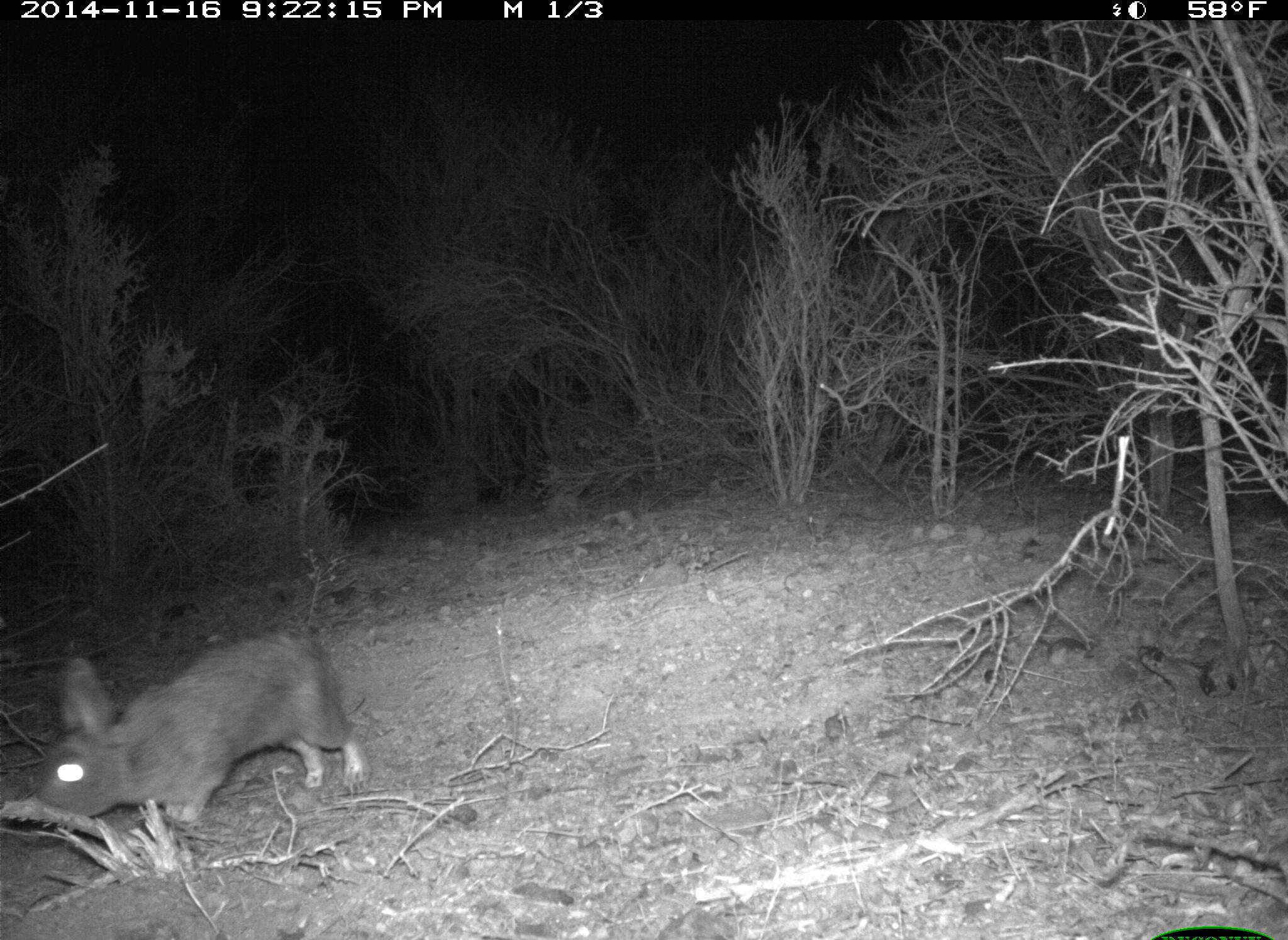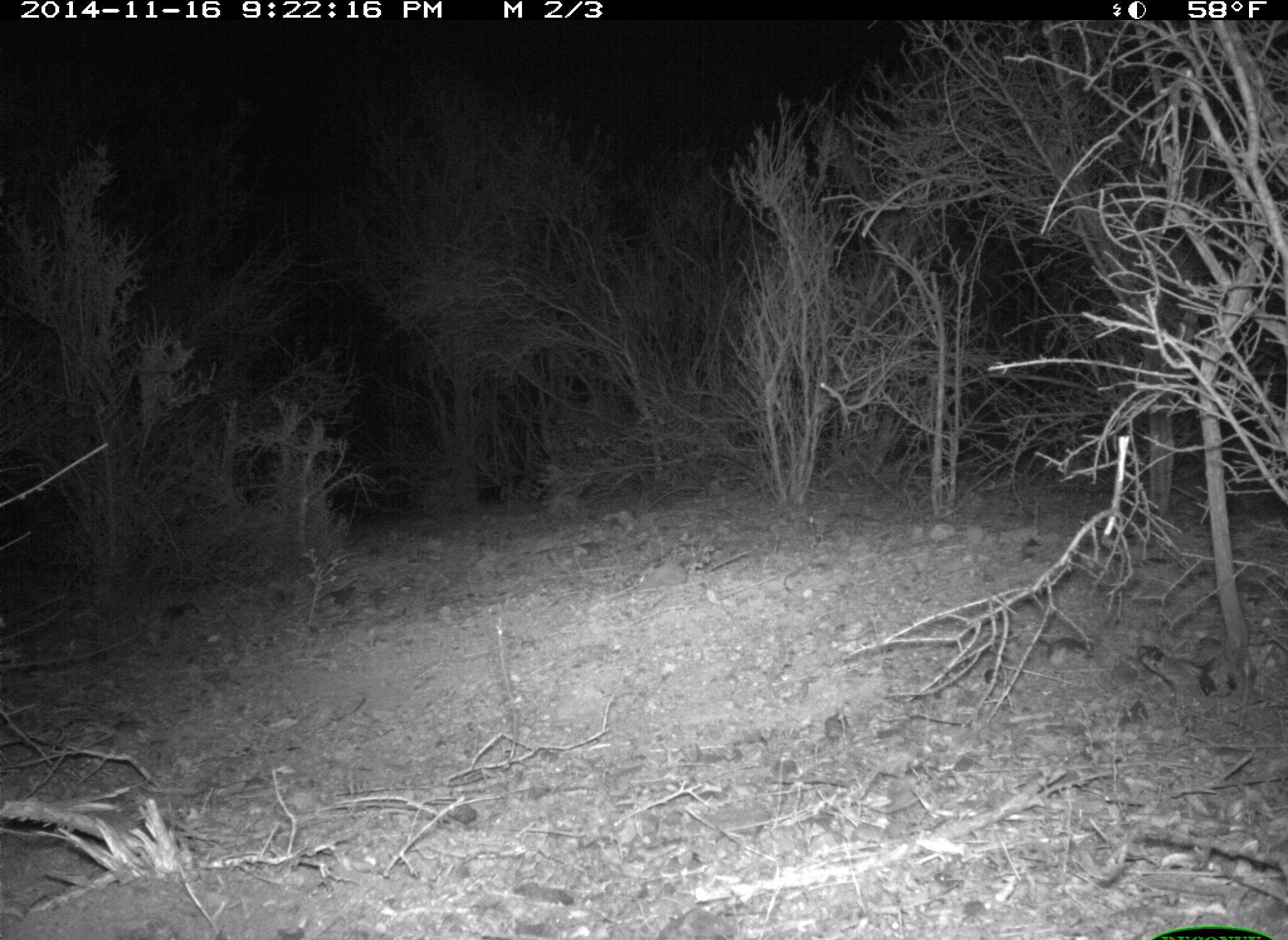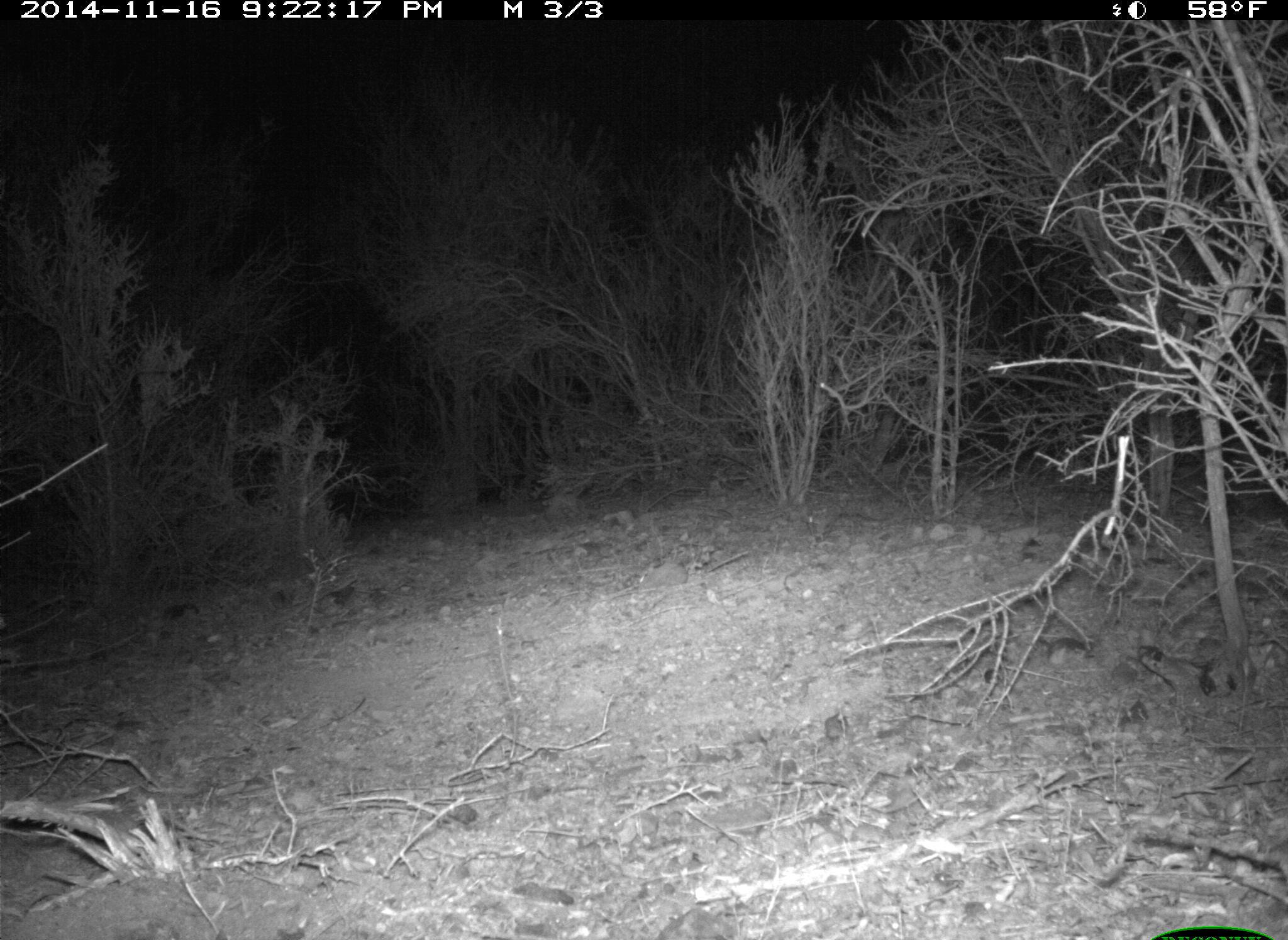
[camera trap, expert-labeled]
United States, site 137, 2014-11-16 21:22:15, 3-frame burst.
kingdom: Animalia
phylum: Chordata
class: Mammalia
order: Lagomorpha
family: Leporidae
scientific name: Leporidae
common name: rabbits and hares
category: rabbit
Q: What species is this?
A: Rabbit (rabbits and hares) (Leporidae).